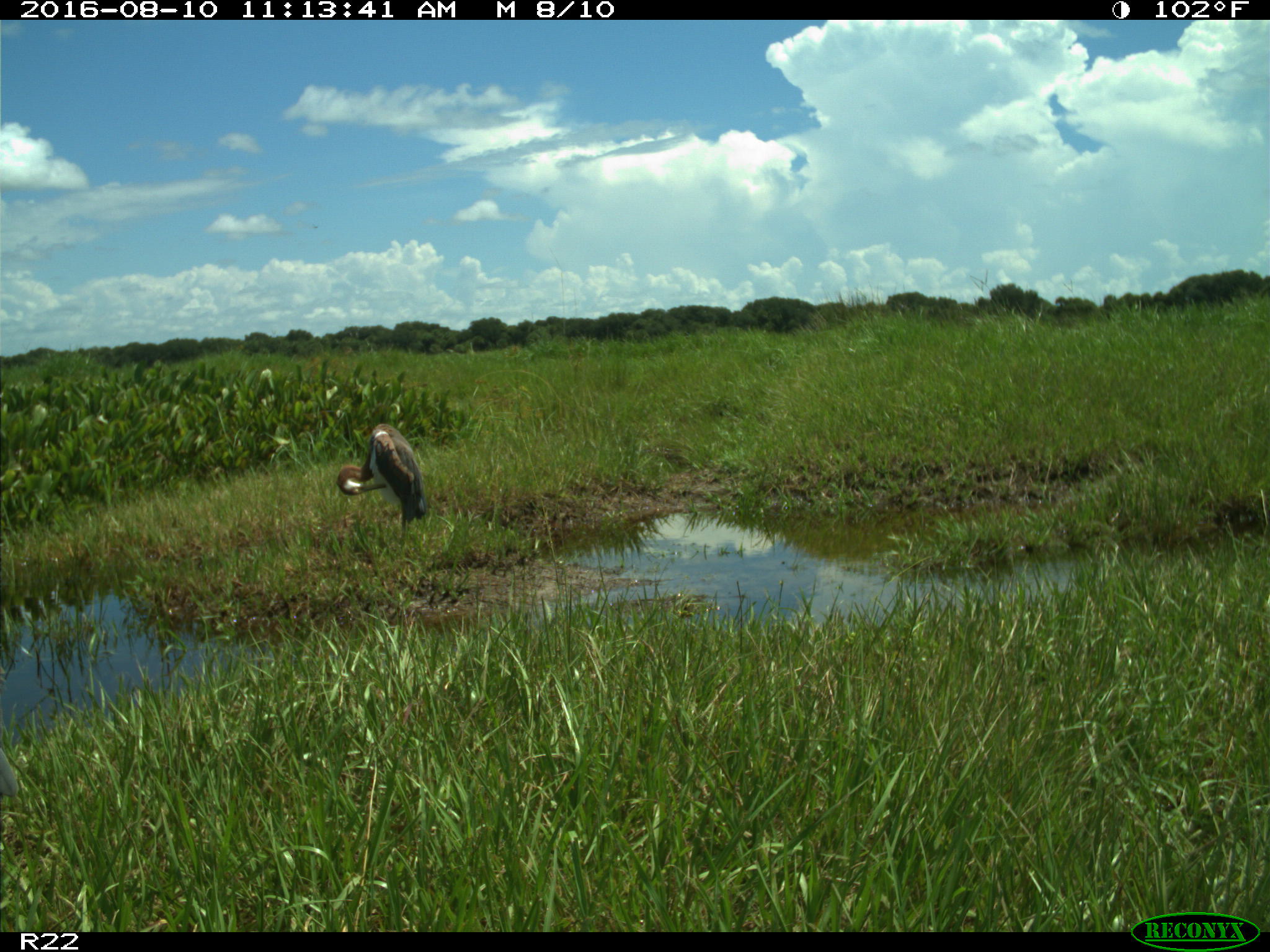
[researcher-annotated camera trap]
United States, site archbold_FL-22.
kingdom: Animalia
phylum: Chordata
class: Aves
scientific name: Aves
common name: birds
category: unidentified bird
Unidentified bird (birds) (Aves).